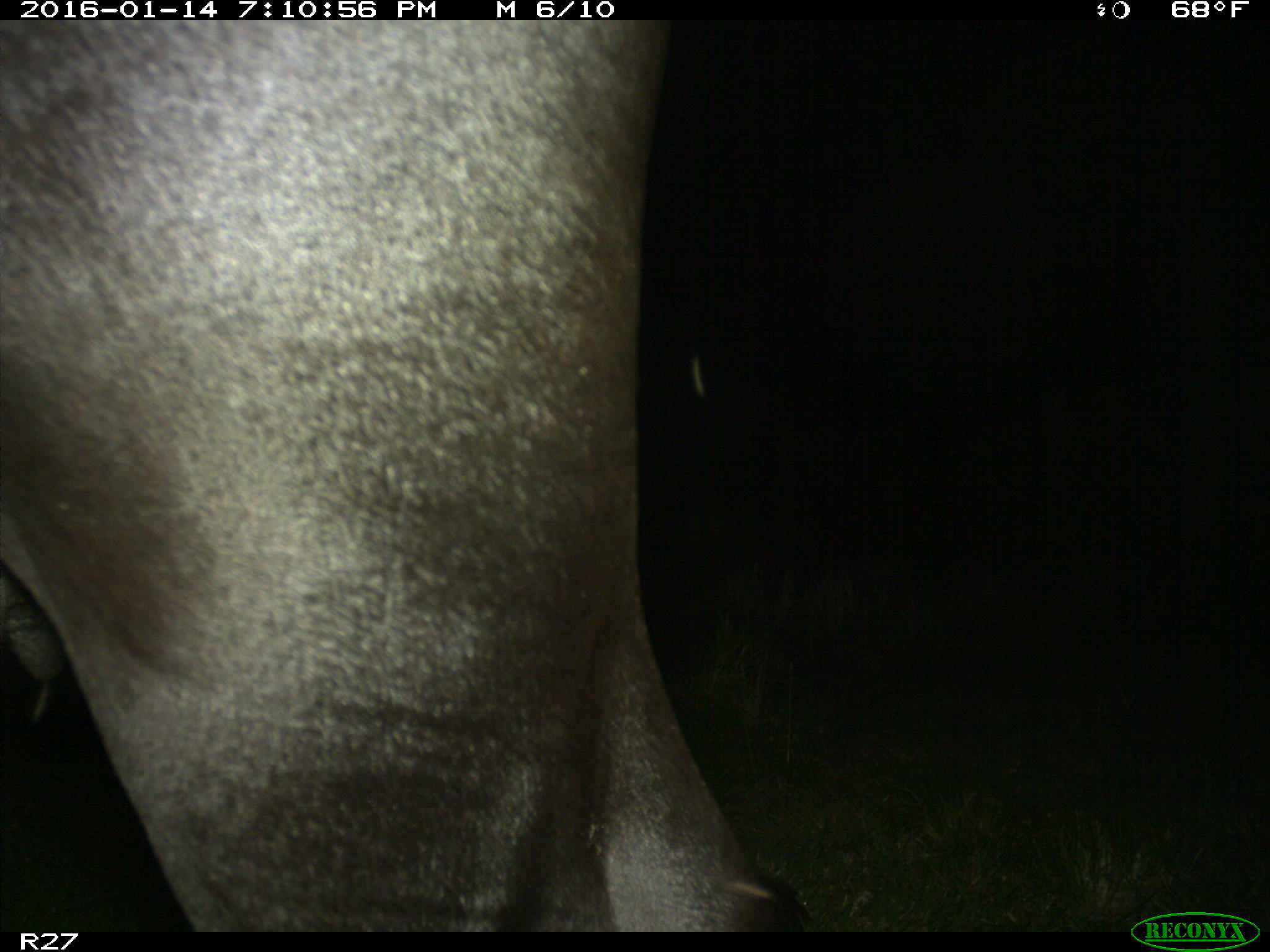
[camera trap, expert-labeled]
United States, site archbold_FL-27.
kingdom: Animalia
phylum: Chordata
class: Mammalia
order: Artiodactyla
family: Bovidae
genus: Bos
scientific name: Bos taurus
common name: domestic cow